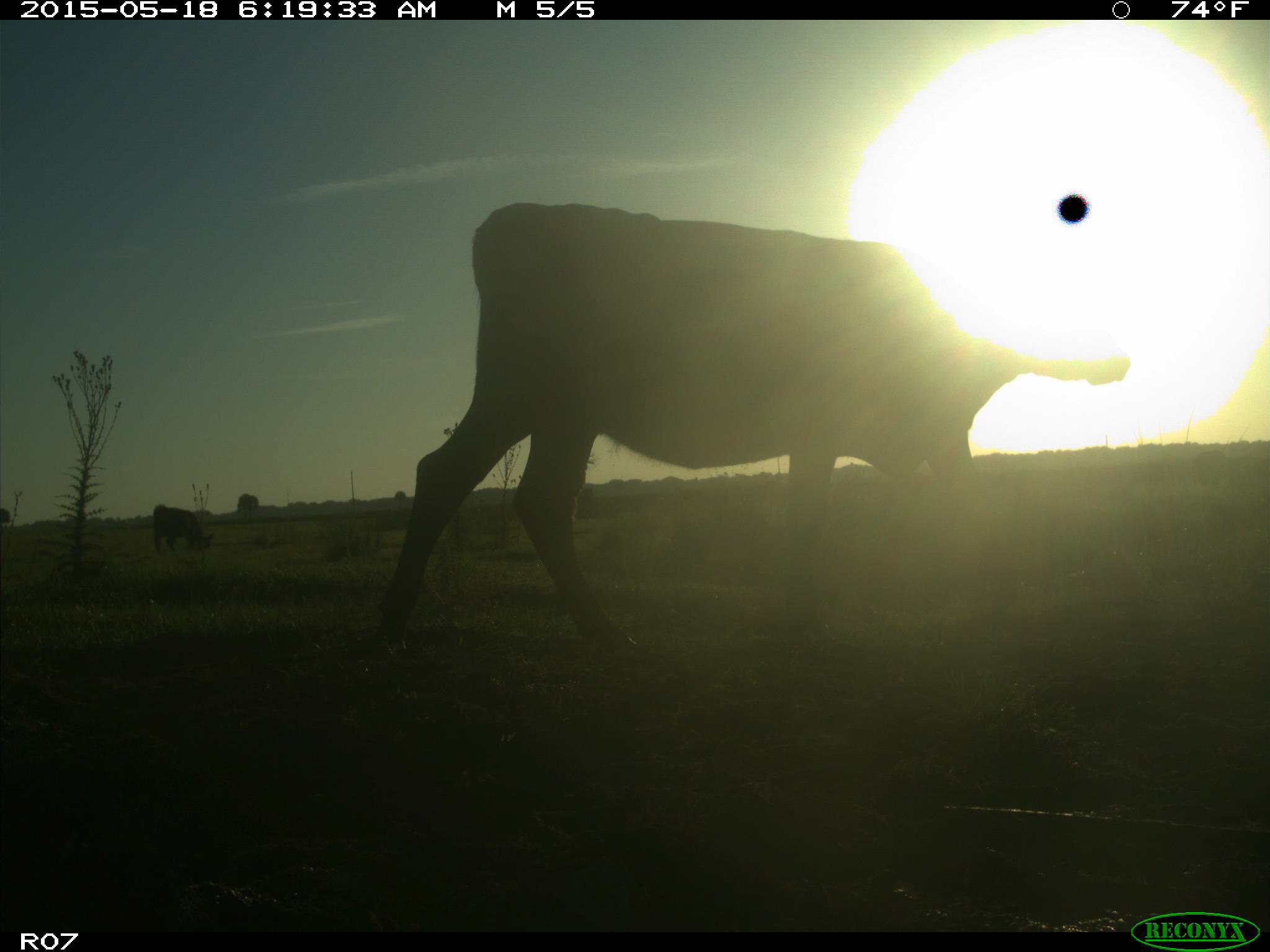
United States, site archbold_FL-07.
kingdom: Animalia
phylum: Chordata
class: Mammalia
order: Artiodactyla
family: Bovidae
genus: Bos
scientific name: Bos taurus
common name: domestic cow